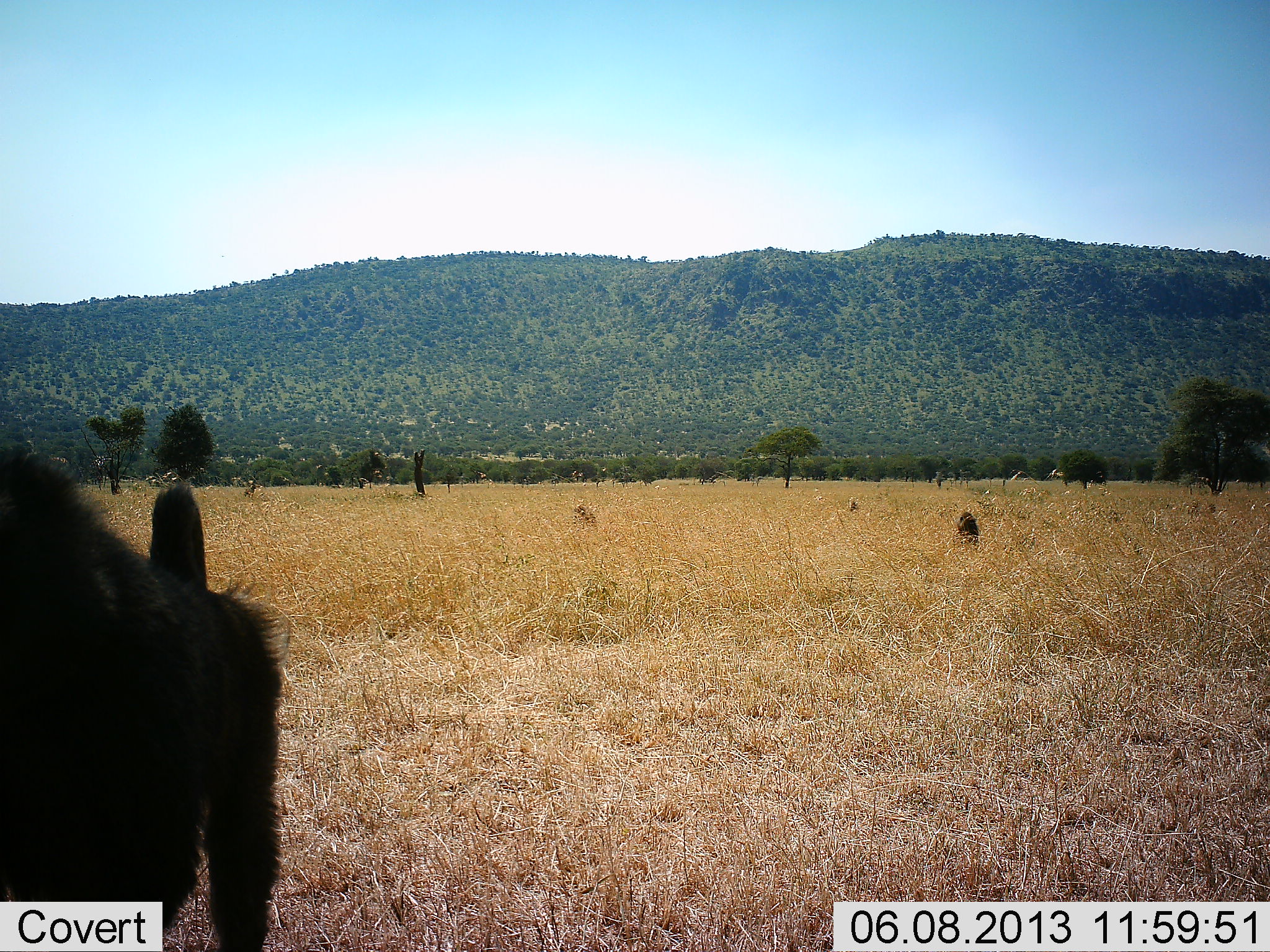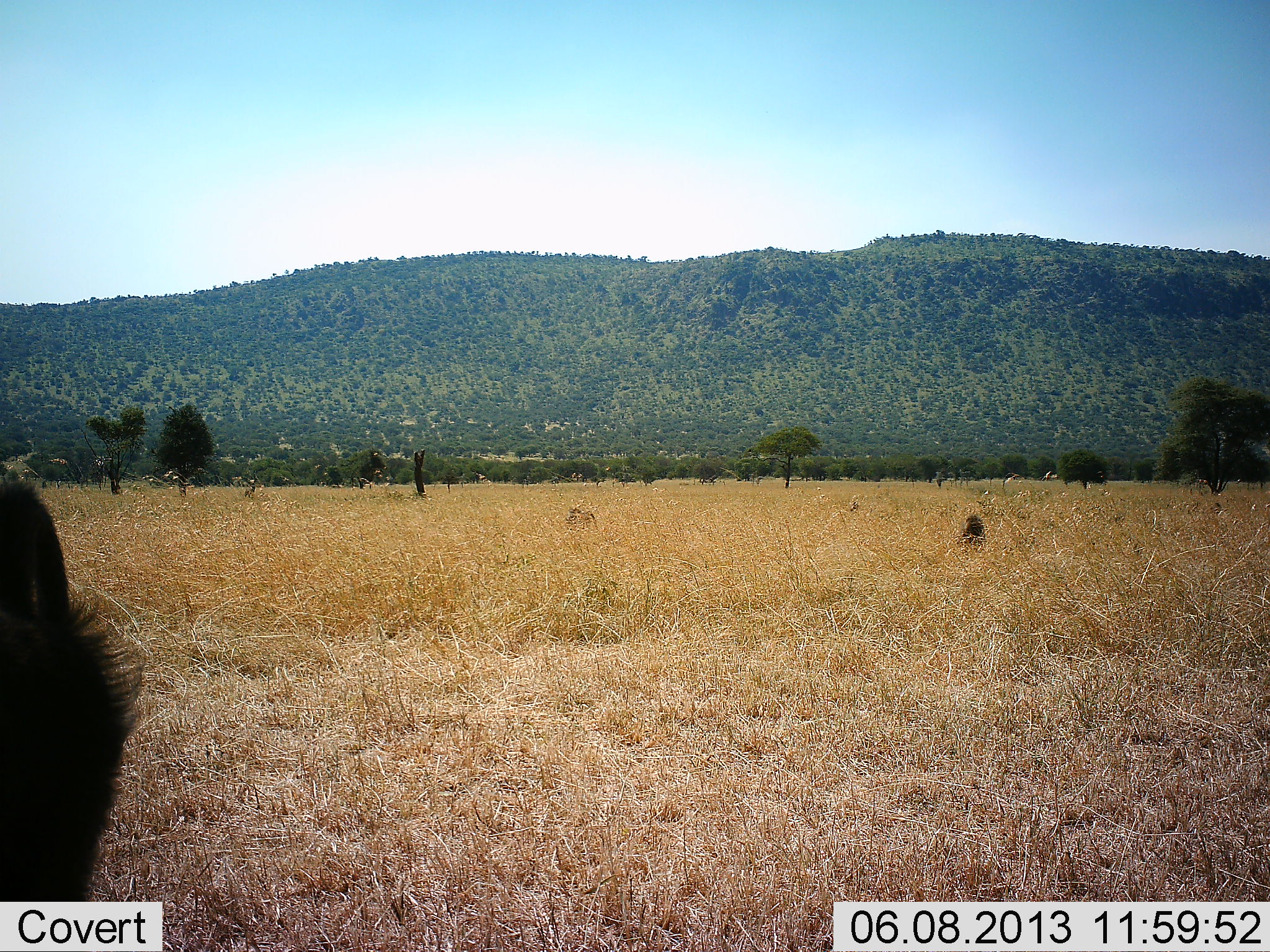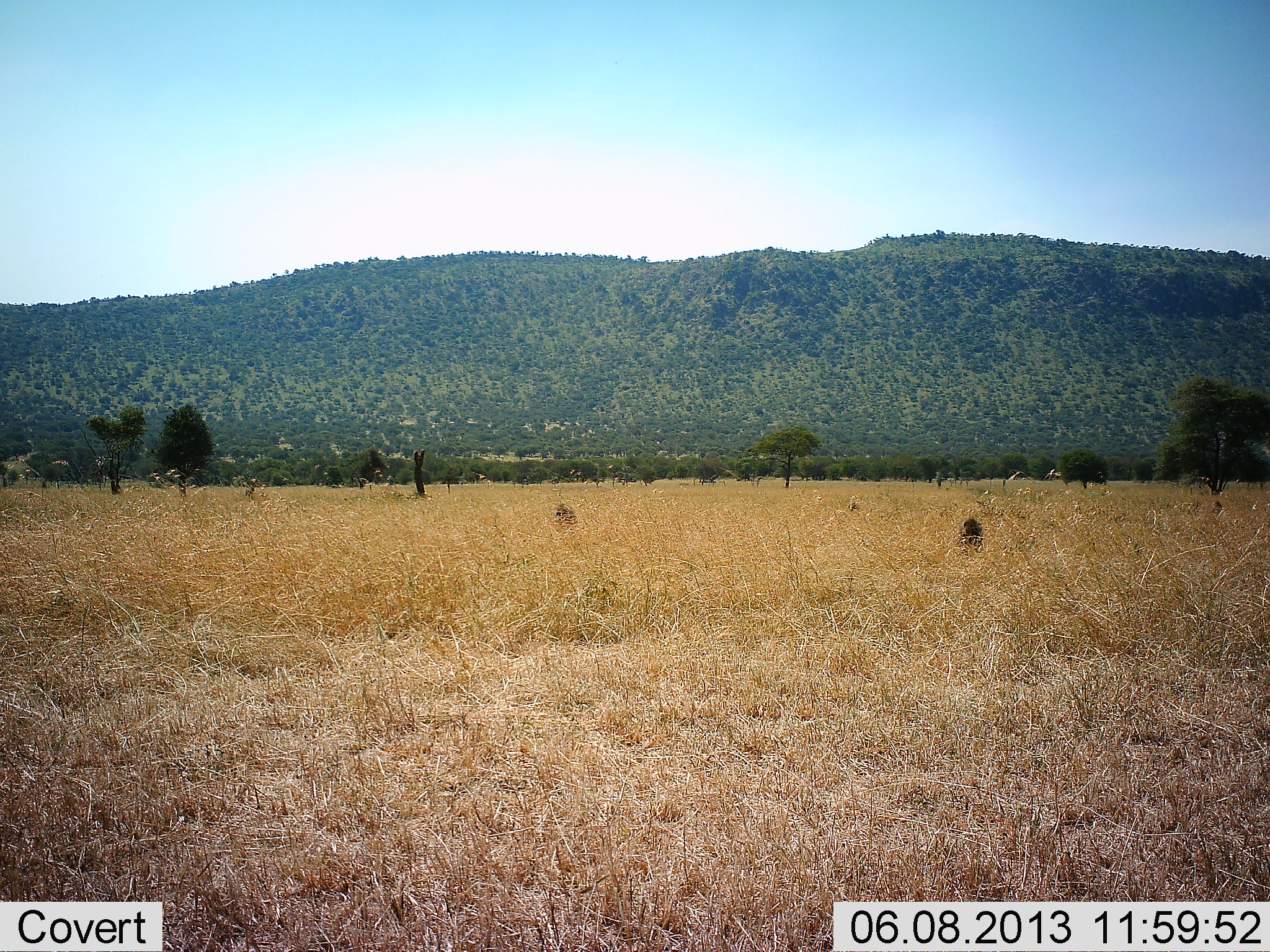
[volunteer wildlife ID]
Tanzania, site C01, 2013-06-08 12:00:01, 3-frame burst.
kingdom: Animalia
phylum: Chordata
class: Mammalia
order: Primates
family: Cercopithecidae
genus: Papio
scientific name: Papio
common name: baboon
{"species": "baboon (Papio)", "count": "3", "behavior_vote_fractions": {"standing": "13%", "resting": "27%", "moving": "87%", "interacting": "0%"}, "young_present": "0%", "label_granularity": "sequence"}